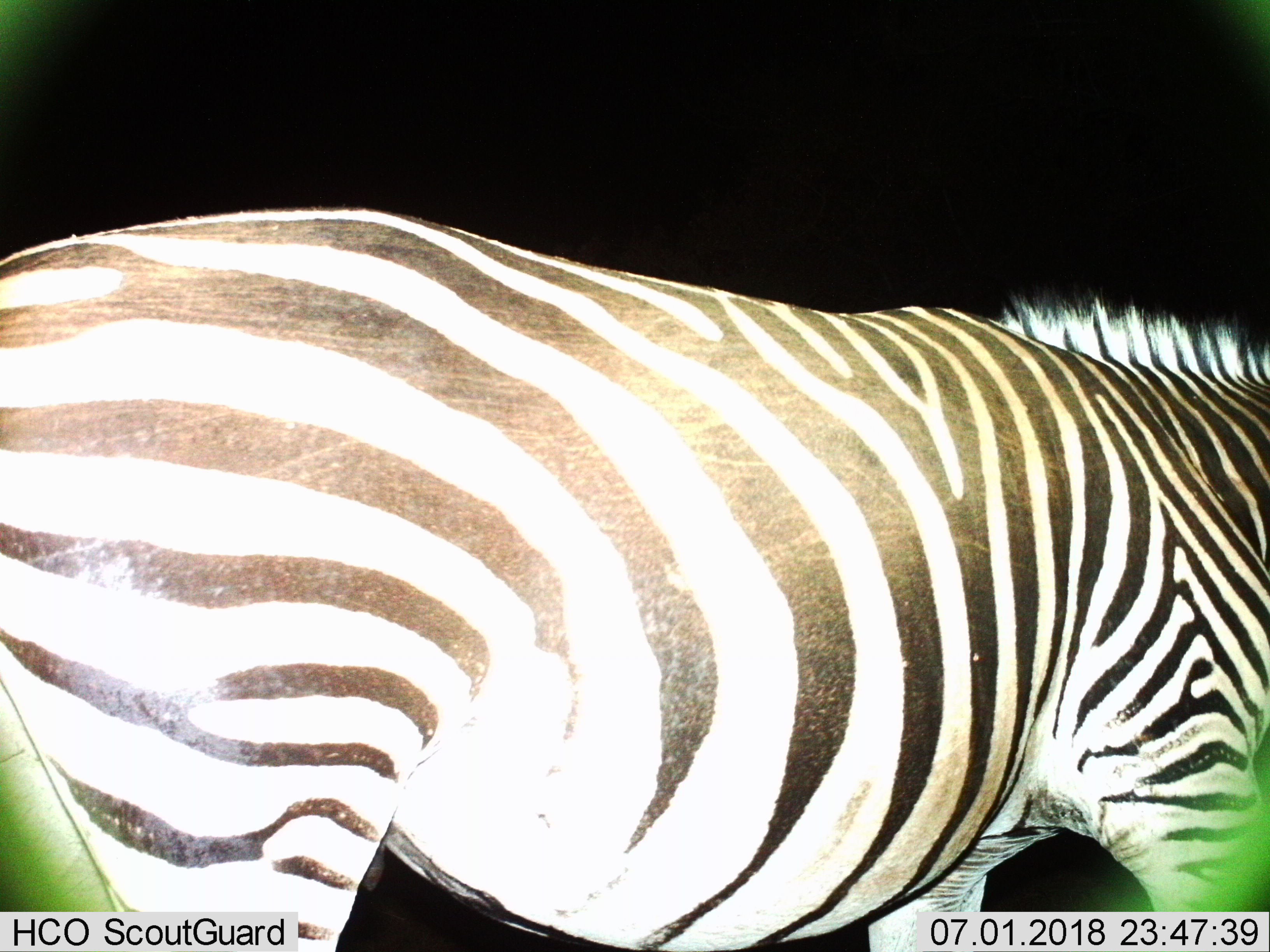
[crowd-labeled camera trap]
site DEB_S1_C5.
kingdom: Animalia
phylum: Chordata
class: Mammalia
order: Perissodactyla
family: Equidae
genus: Equus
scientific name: Equus quagga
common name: plains zebra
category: zebraplains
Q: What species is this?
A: Zebraplains (plains zebra) (Equus quagga).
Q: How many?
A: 1.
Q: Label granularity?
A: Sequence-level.